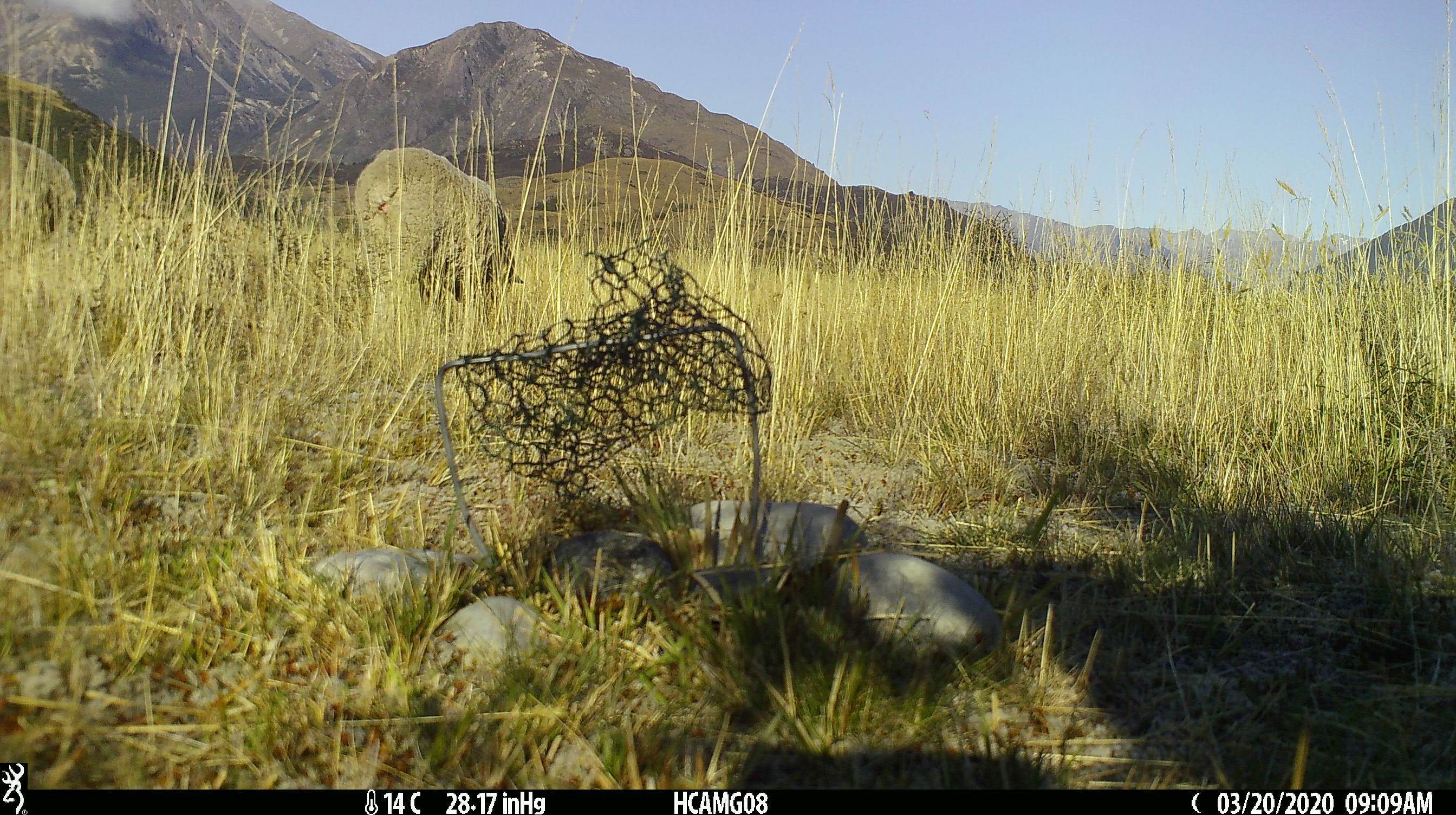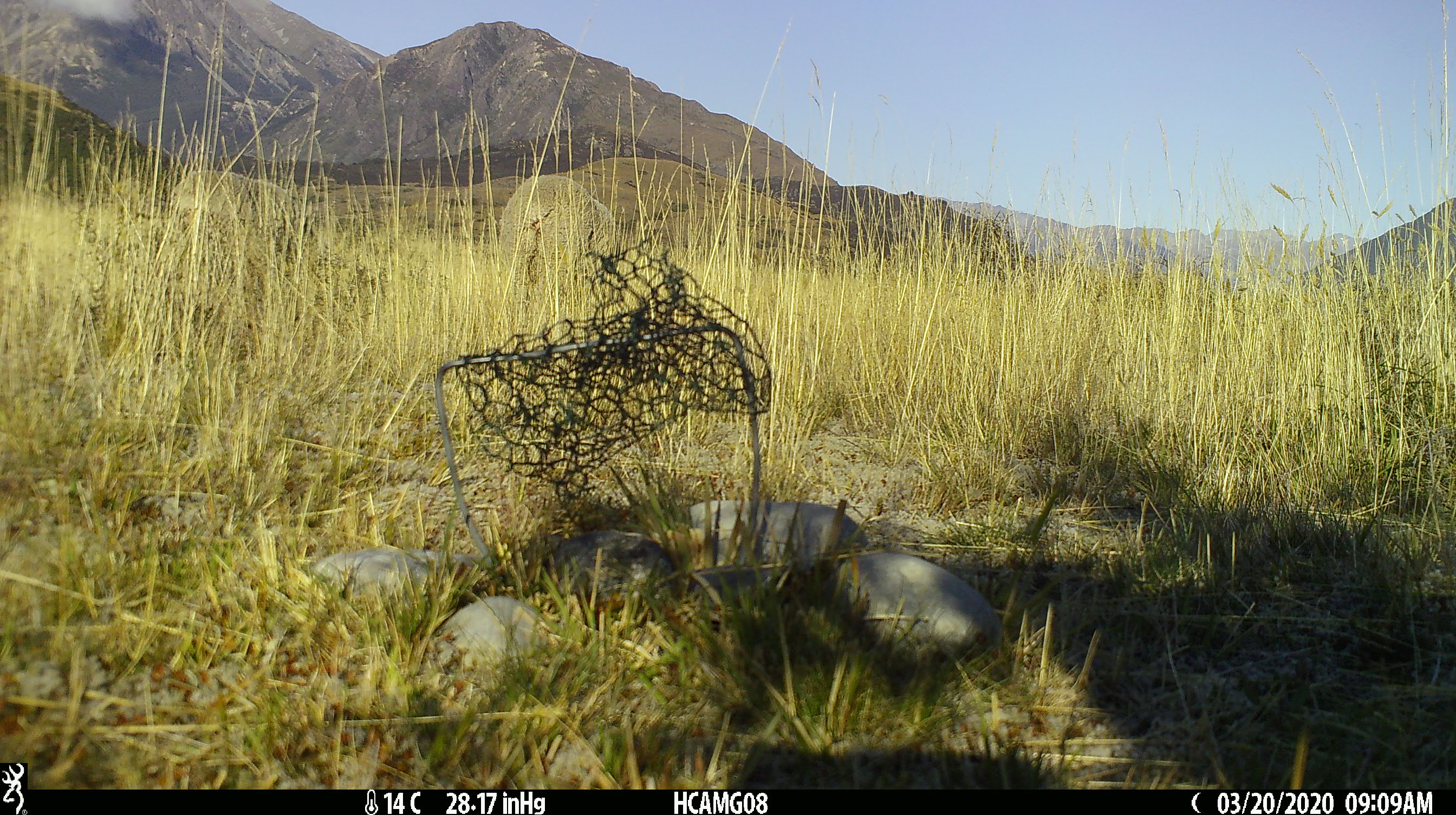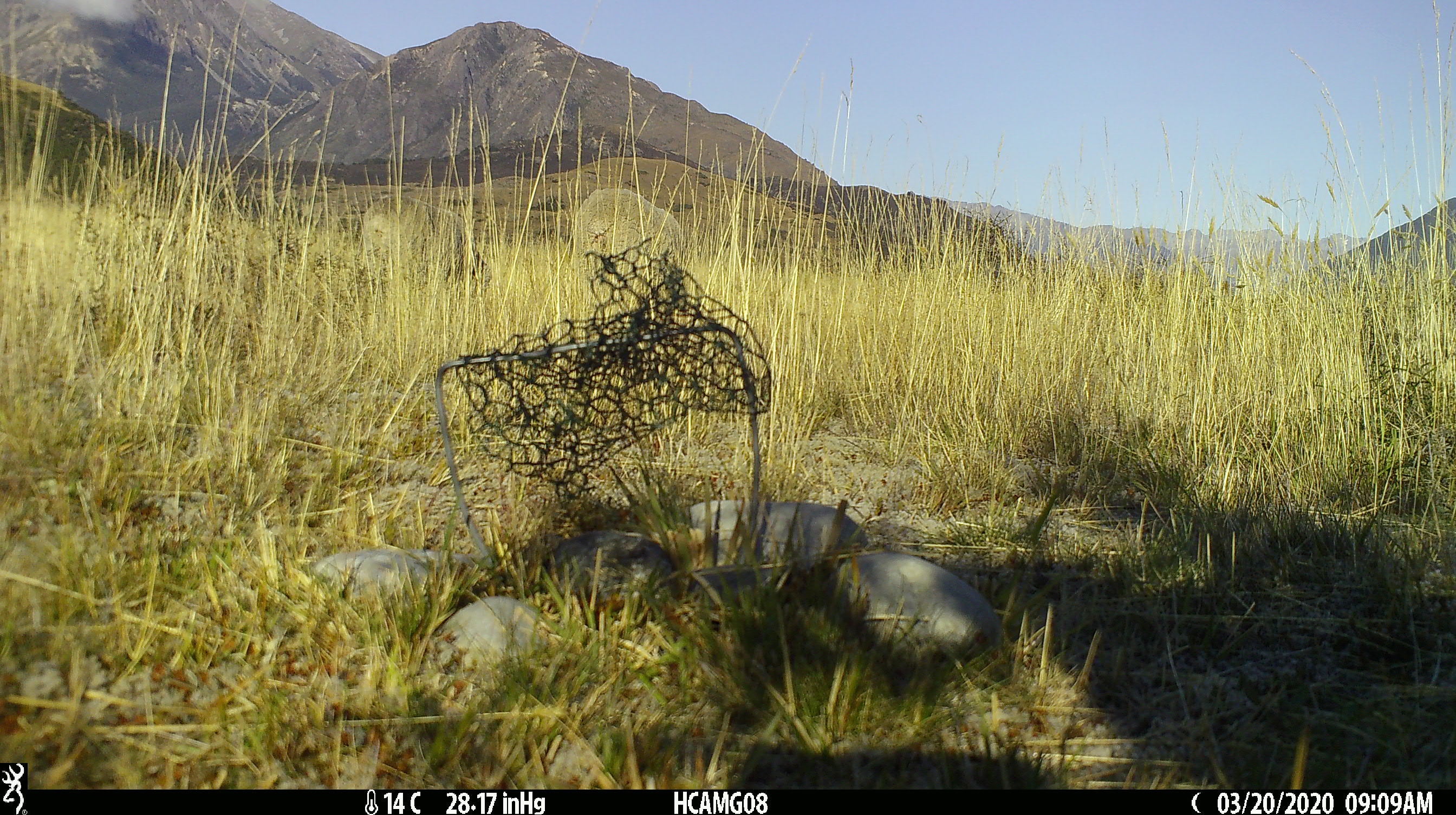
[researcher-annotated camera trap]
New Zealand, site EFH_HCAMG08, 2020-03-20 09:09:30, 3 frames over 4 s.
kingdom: Animalia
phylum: Chordata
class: Mammalia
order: Artiodactyla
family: Bovidae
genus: Ovis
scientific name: Ovis aries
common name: domestic sheep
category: sheep